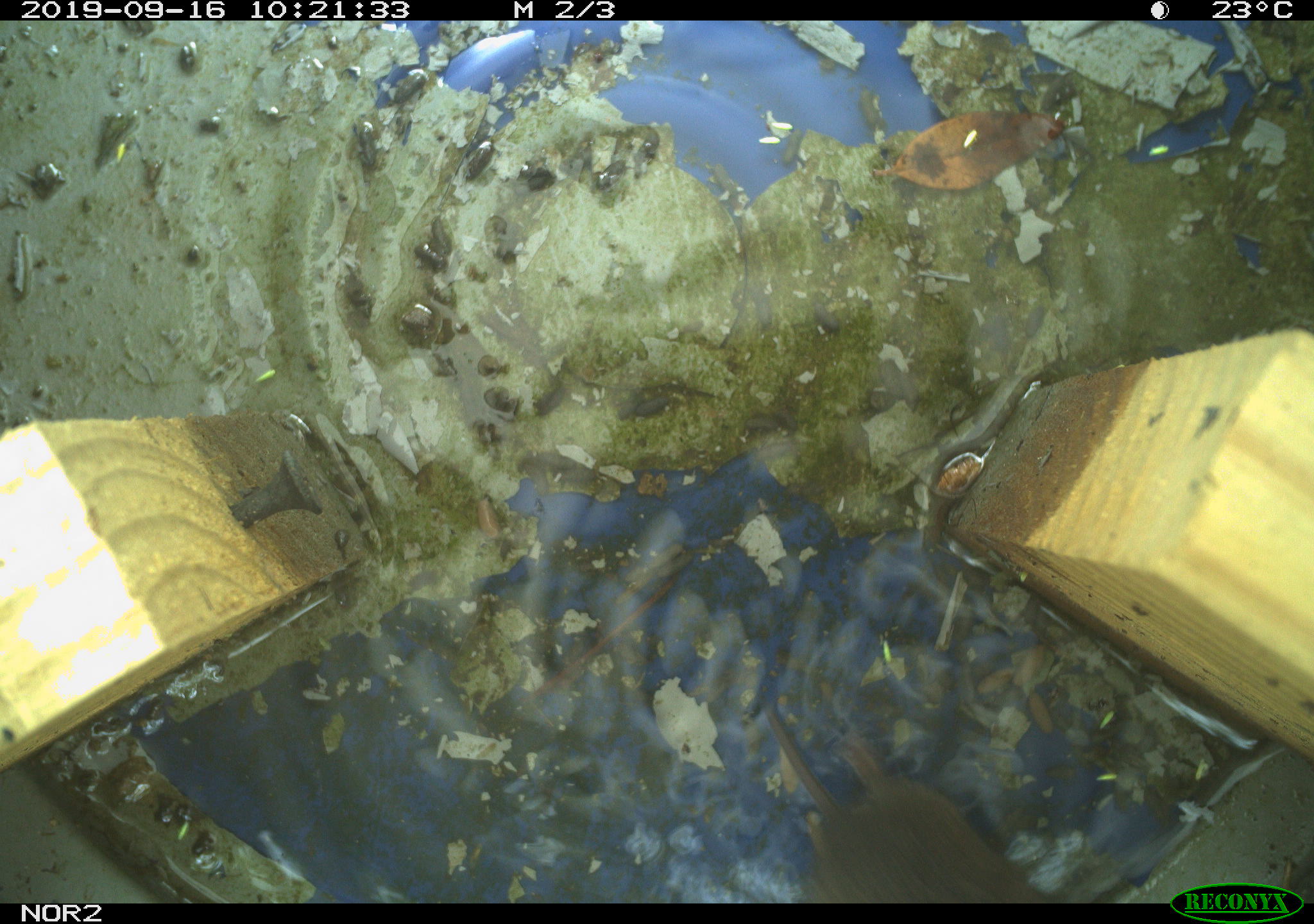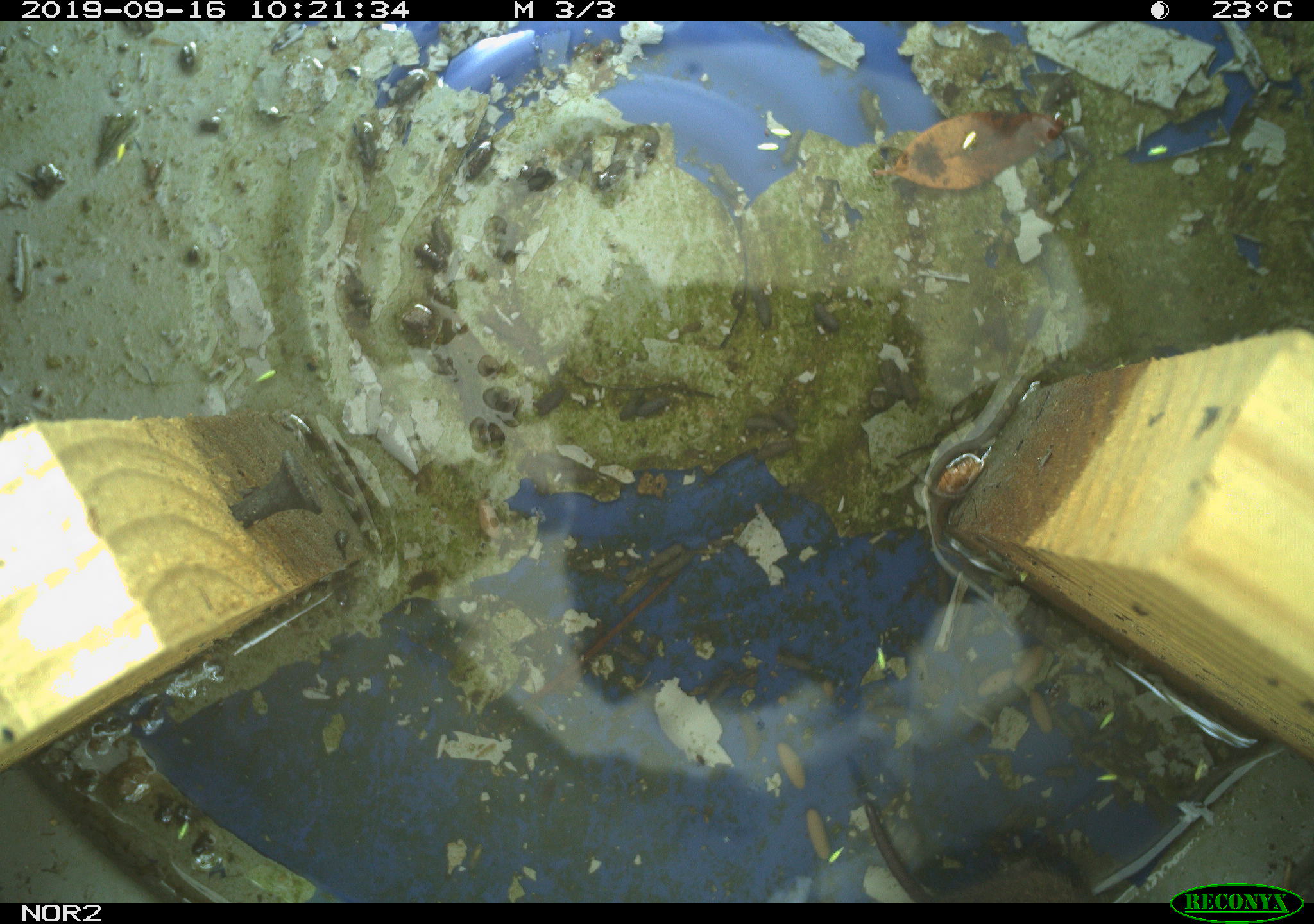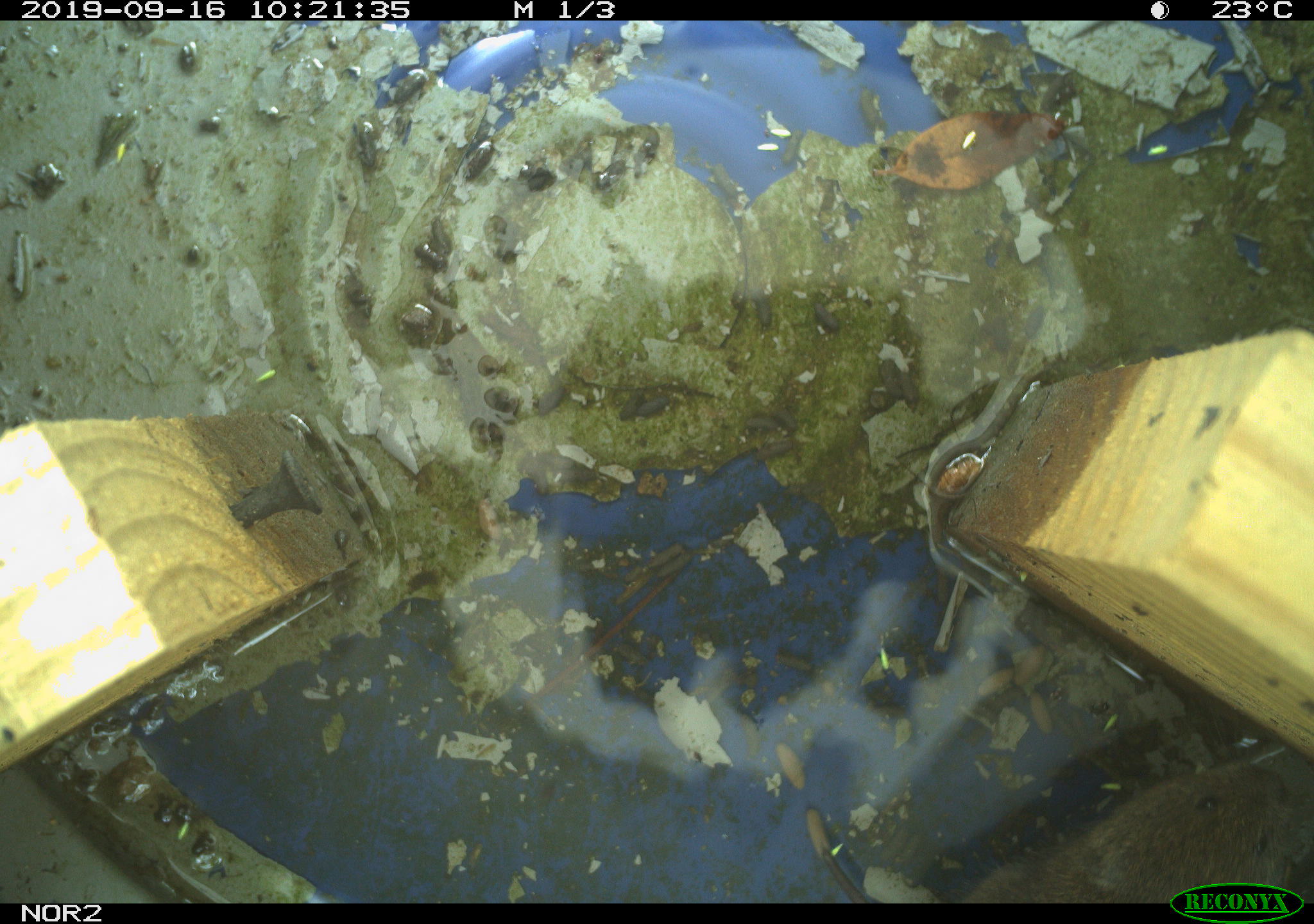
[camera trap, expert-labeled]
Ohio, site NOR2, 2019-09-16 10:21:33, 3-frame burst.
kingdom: Animalia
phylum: Chordata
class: Mammalia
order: Rodentia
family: Cricetidae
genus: Microtus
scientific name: Microtus pennsylvanicus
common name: meadow vole